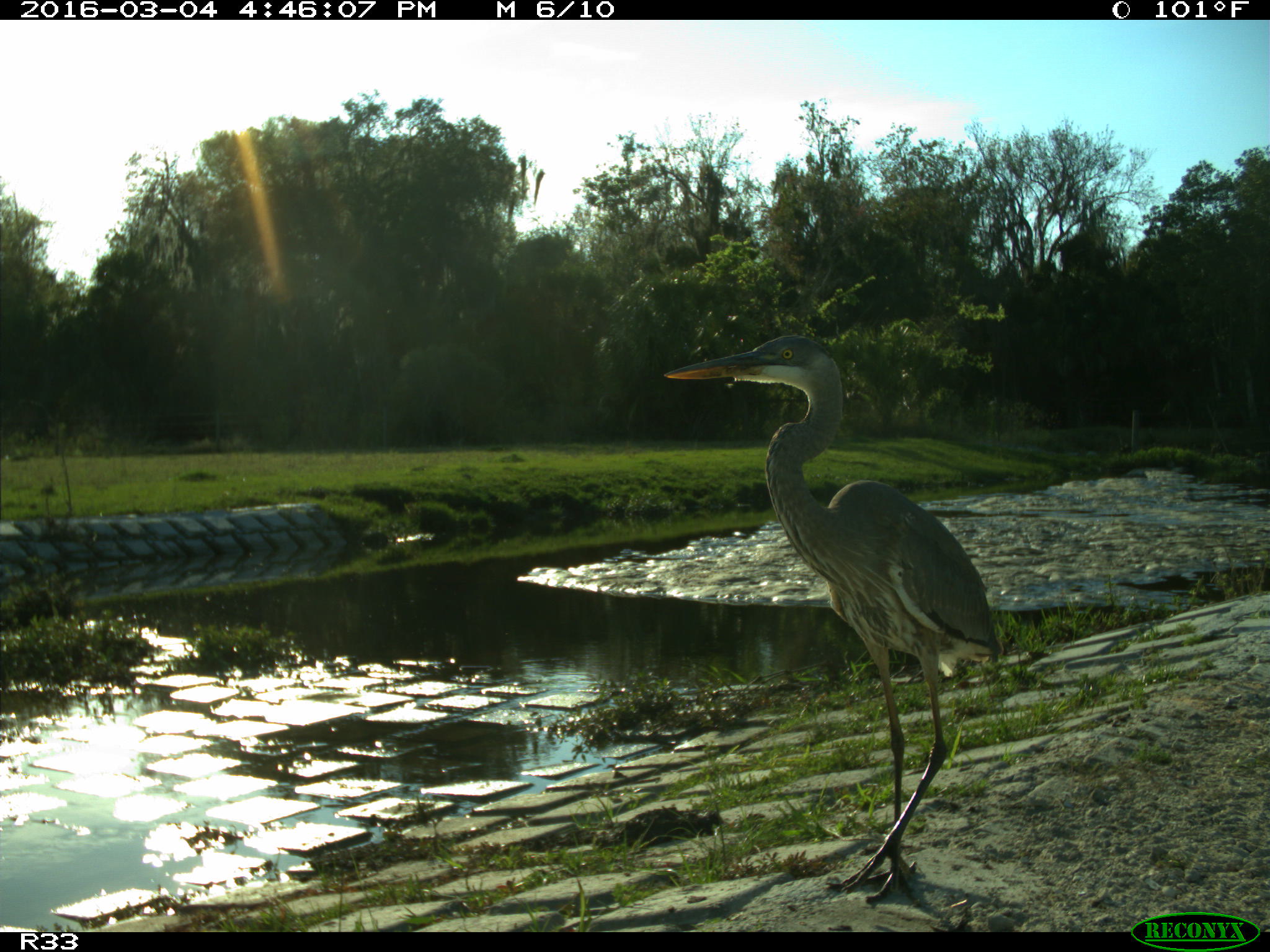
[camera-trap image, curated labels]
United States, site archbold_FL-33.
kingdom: Animalia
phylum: Chordata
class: Aves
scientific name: Aves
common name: birds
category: unidentified bird